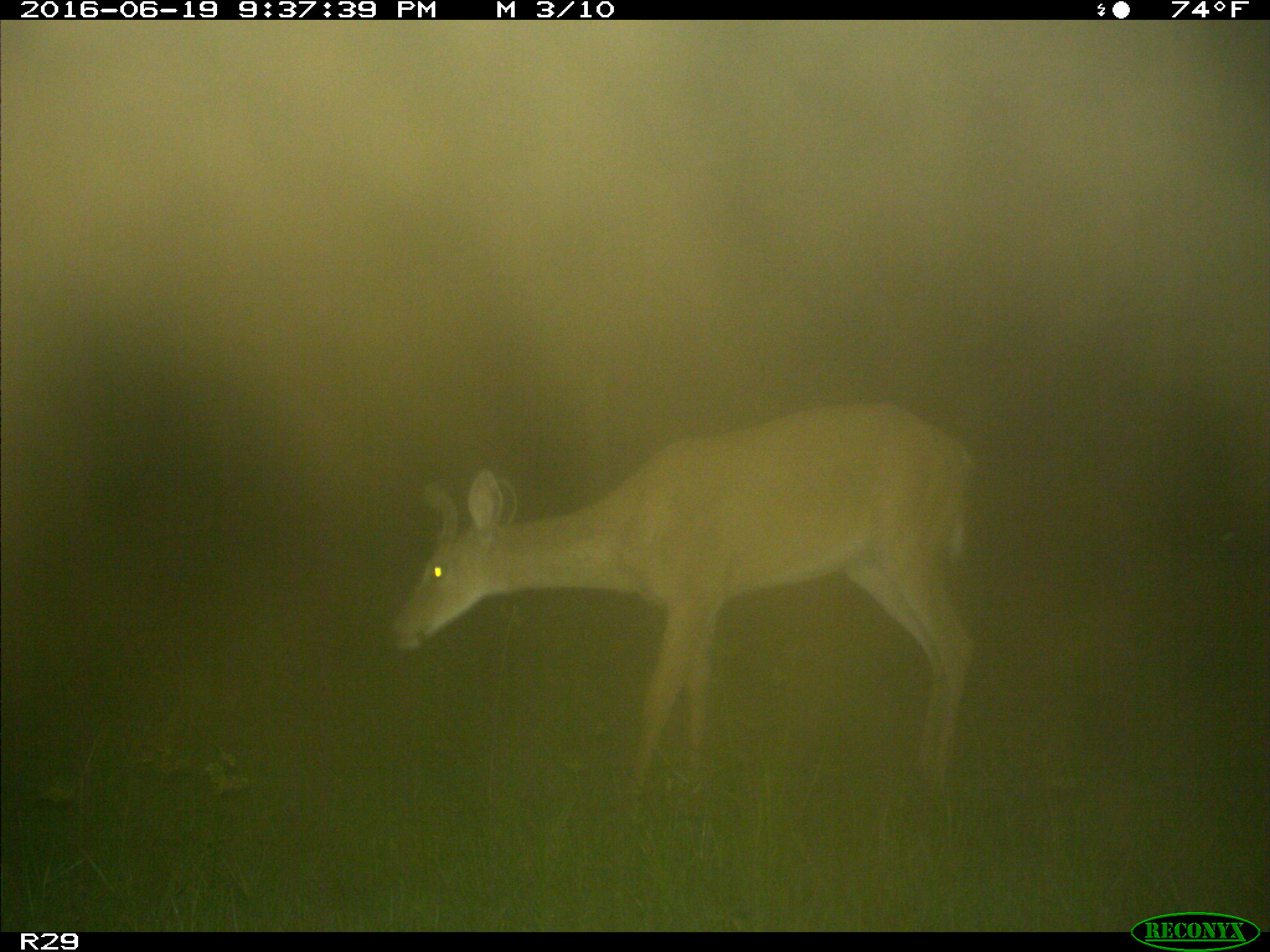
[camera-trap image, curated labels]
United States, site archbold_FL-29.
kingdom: Animalia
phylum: Chordata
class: Mammalia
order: Artiodactyla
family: Cervidae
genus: Odocoileus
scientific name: Odocoileus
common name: deer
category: unidentified deer